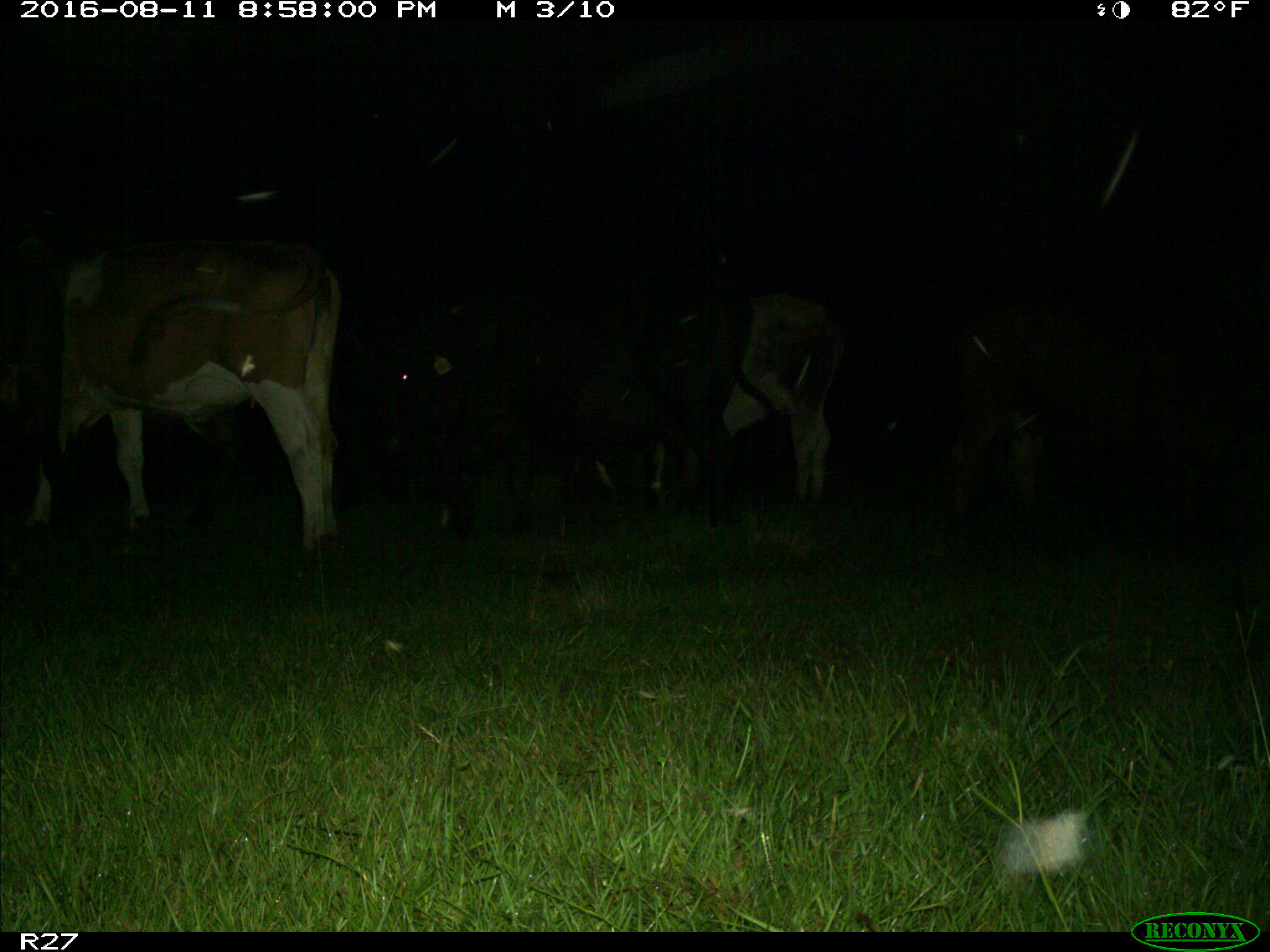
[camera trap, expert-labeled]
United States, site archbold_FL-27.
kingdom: Animalia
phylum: Chordata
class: Mammalia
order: Artiodactyla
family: Bovidae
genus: Bos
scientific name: Bos taurus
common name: domestic cow